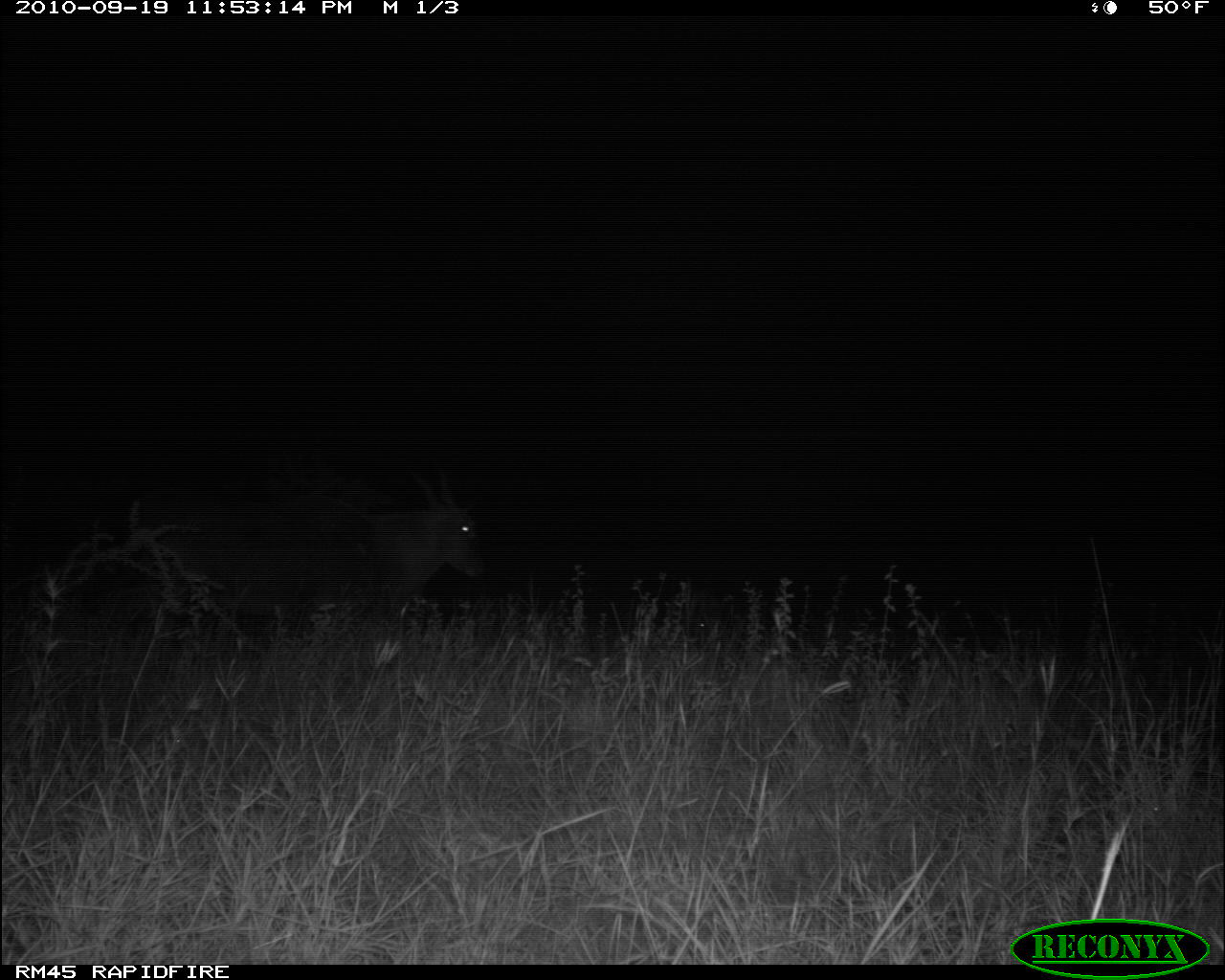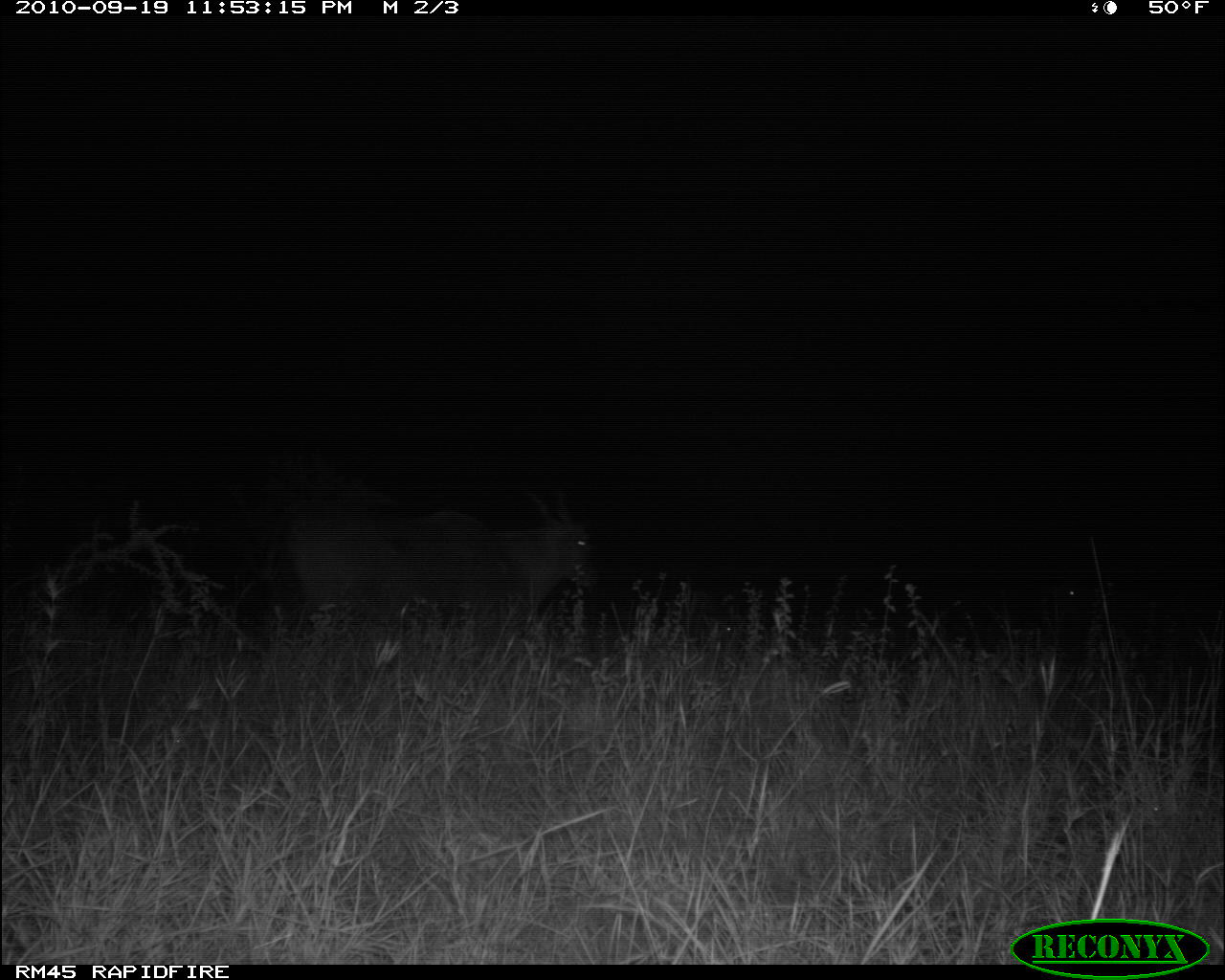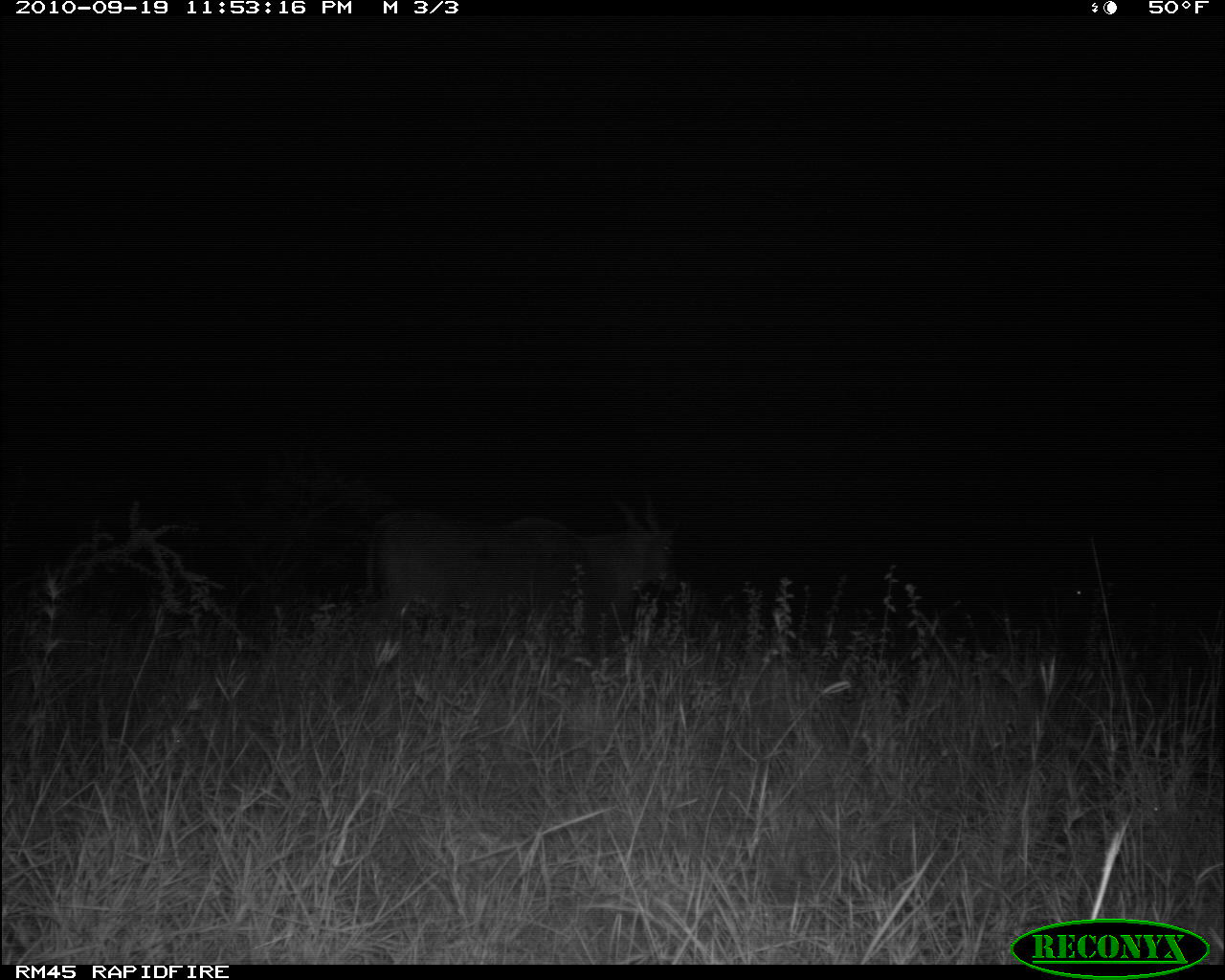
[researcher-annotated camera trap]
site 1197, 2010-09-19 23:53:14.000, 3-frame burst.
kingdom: Animalia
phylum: Chordata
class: Mammalia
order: Artiodactyla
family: Bovidae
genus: Tragelaphus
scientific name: Tragelaphus oryx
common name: eland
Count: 2.